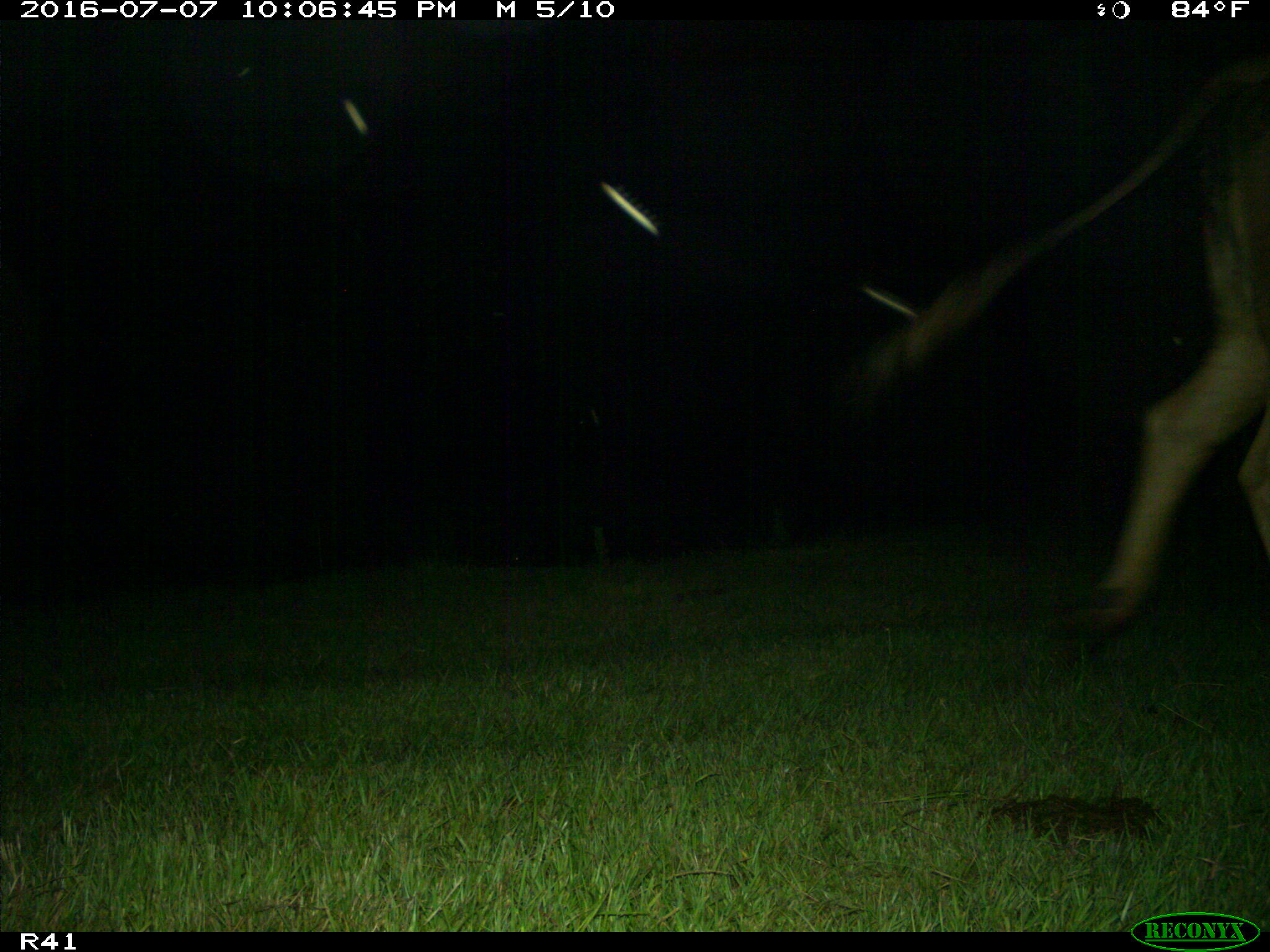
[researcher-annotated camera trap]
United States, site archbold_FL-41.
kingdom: Animalia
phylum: Chordata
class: Mammalia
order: Artiodactyla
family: Bovidae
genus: Bos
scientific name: Bos taurus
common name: domestic cow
Bos taurus (domestic cow).